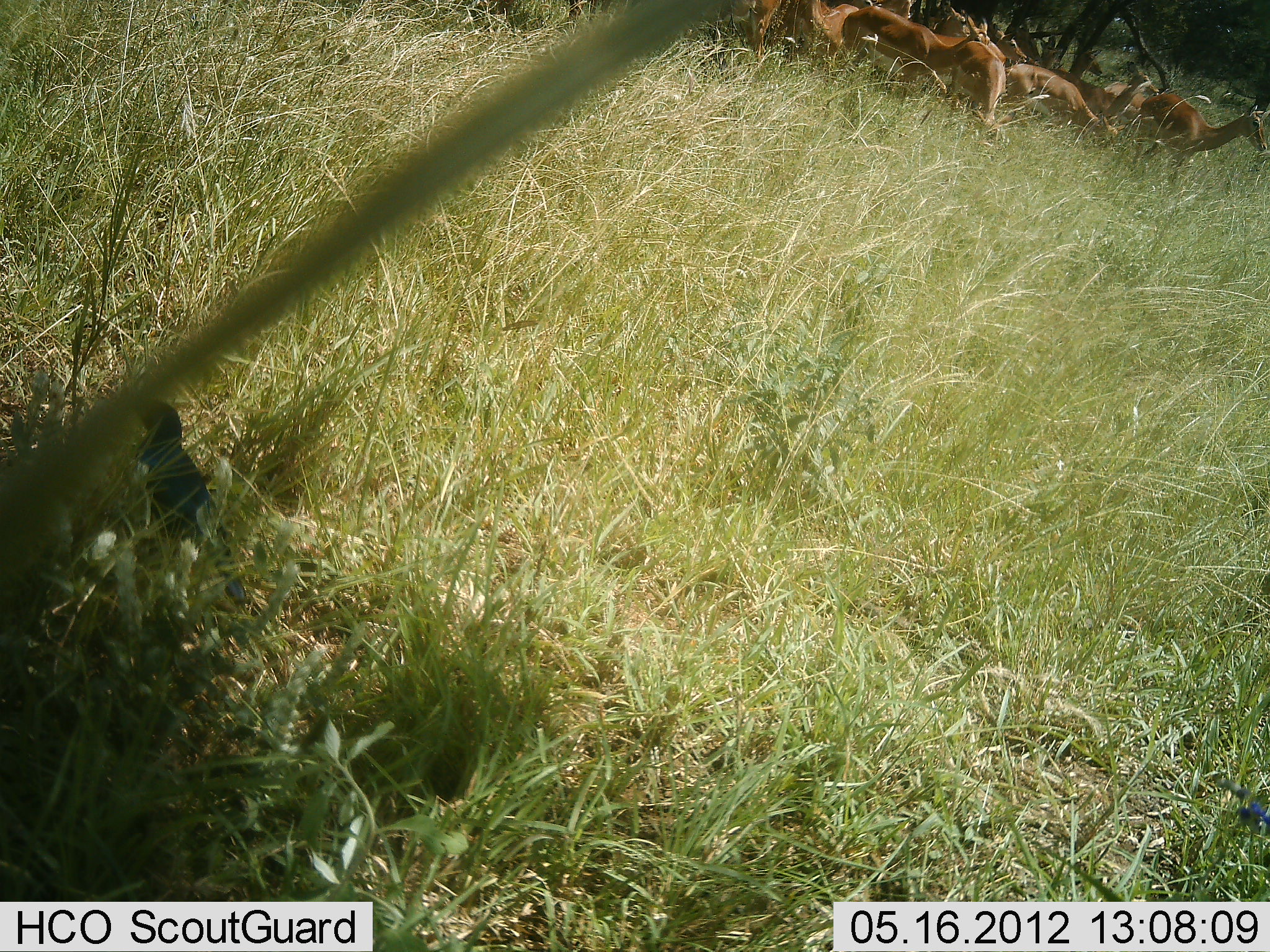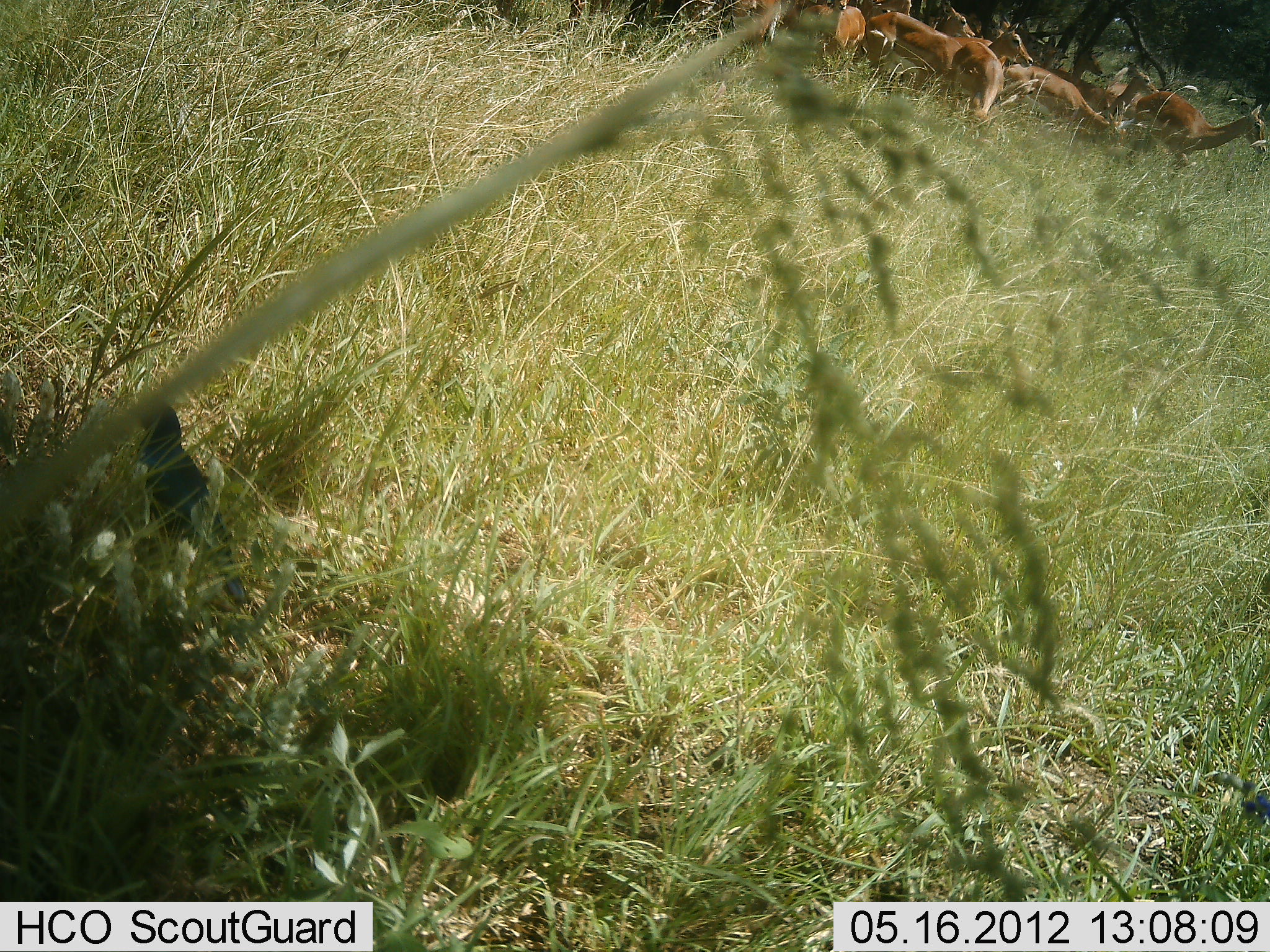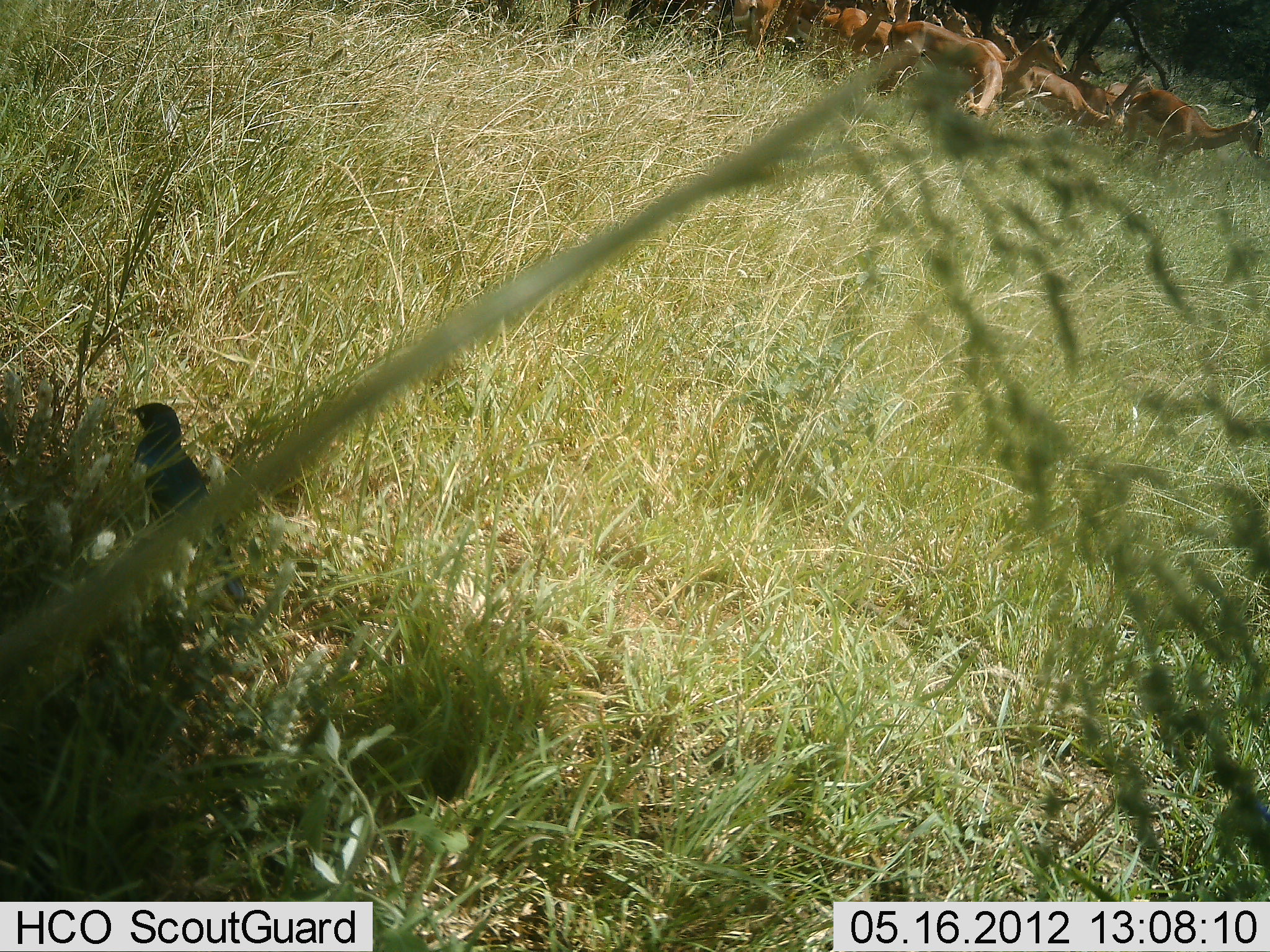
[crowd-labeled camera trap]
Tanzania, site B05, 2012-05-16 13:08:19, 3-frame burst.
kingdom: Animalia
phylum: Chordata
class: Aves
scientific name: Aves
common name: bird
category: otherbird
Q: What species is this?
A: Otherbird (bird) (Aves).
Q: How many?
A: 1.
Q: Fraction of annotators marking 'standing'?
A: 83%.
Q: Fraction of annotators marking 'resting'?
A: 8%.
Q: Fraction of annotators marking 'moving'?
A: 8%.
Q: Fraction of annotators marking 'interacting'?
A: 0%.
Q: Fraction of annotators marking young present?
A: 0%.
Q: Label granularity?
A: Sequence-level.